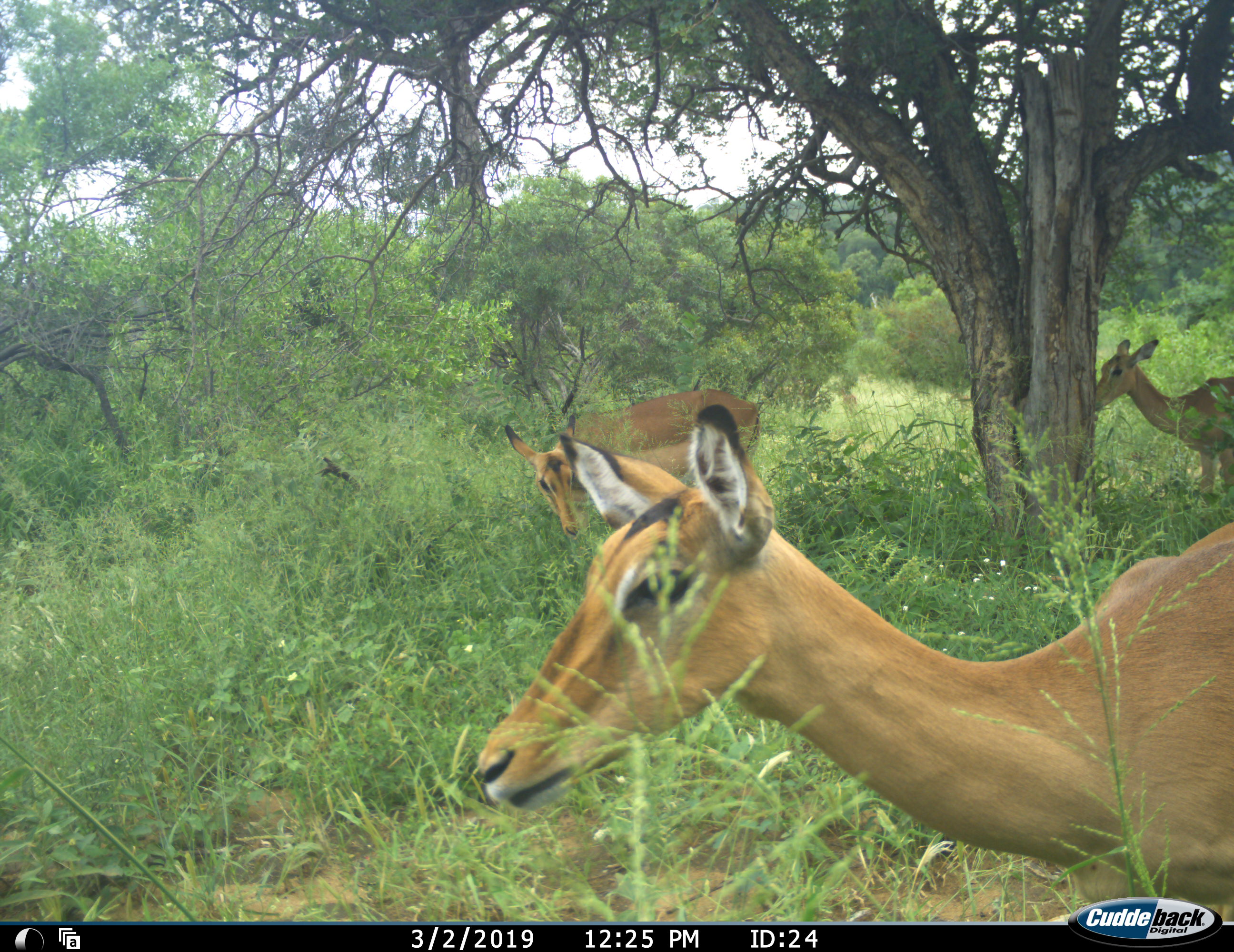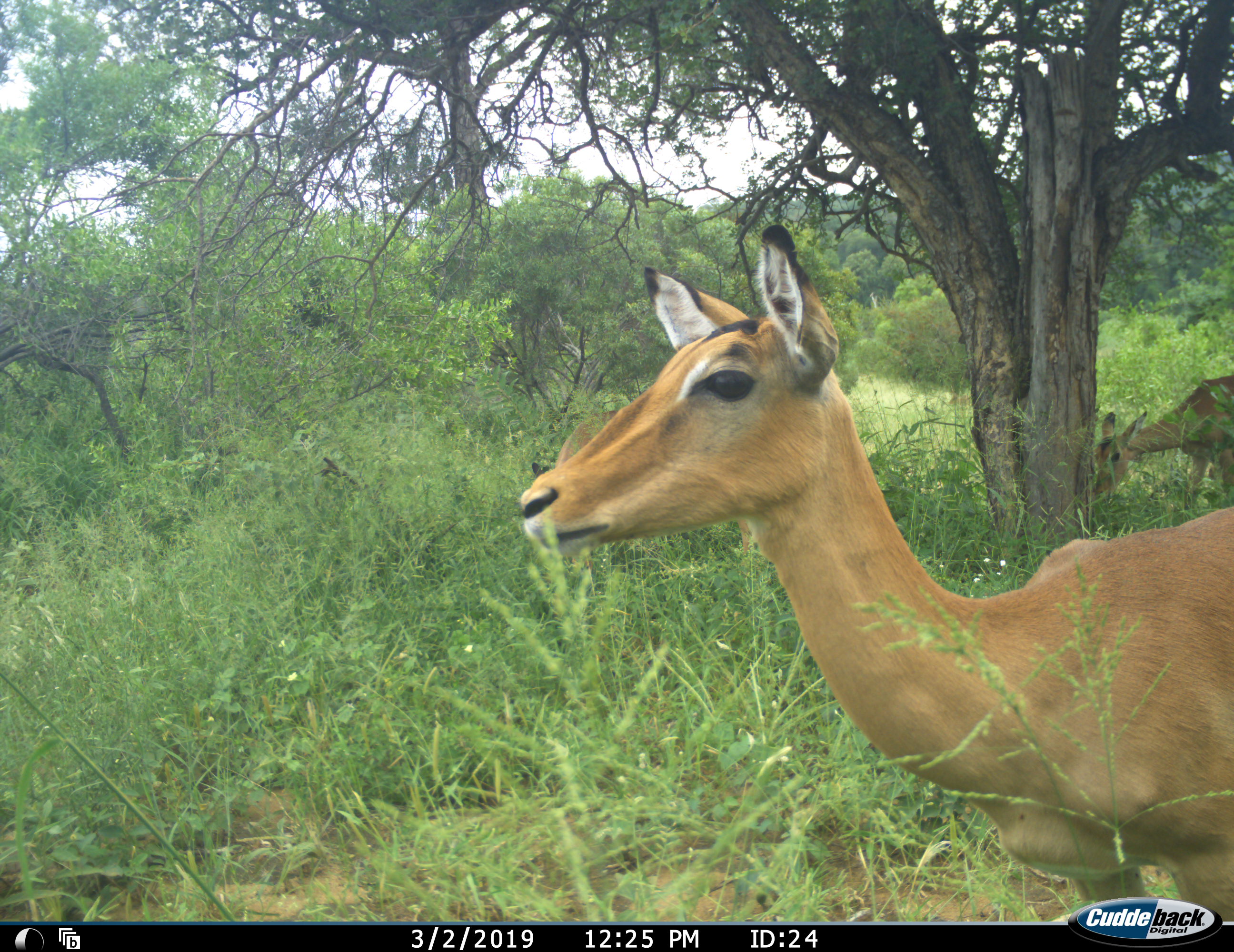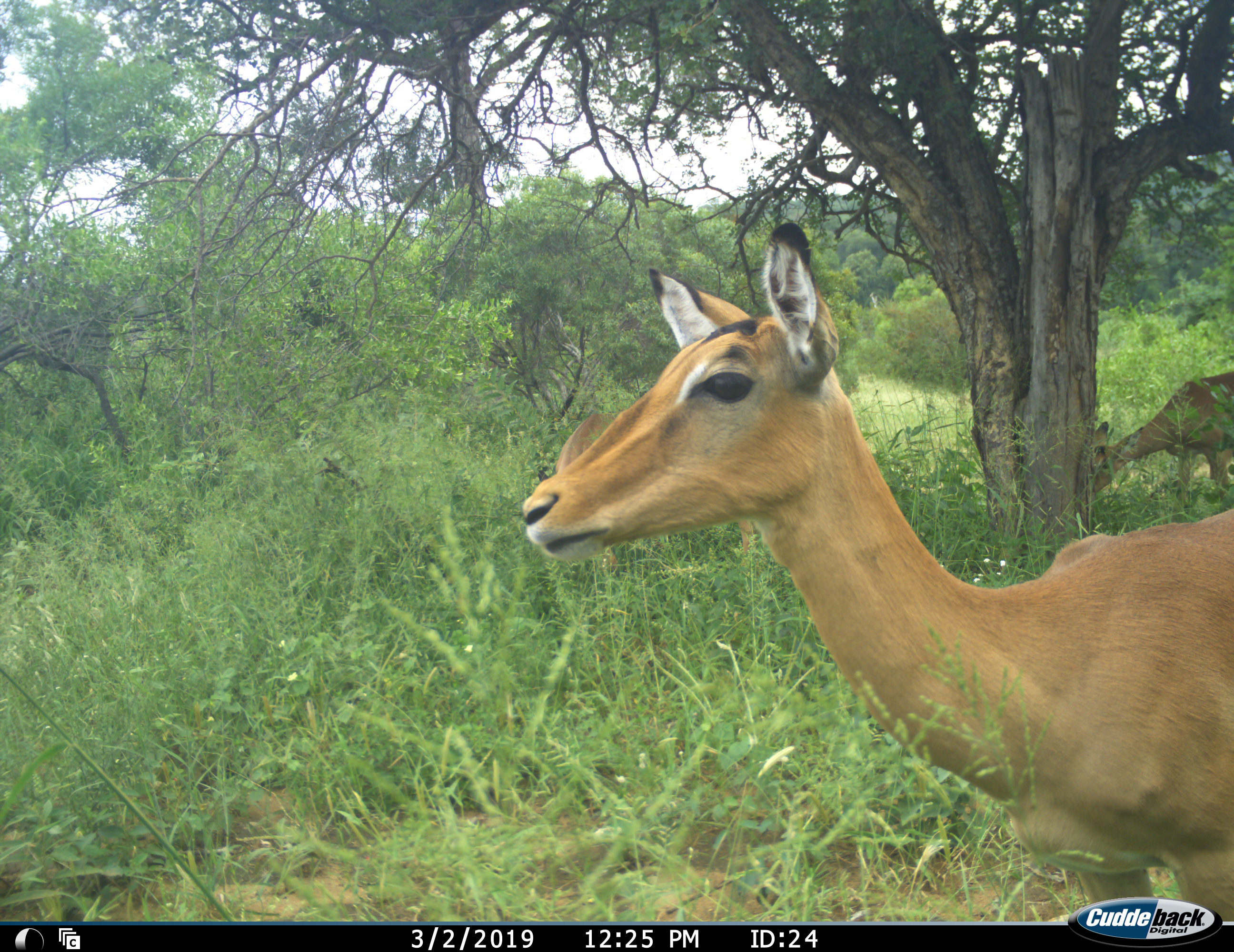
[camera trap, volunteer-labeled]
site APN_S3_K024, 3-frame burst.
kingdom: Animalia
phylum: Chordata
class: Mammalia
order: Artiodactyla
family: Bovidae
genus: Aepyceros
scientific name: Aepyceros melampus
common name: impala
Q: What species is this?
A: Impala (Aepyceros melampus).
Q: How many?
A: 3.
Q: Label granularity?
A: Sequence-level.